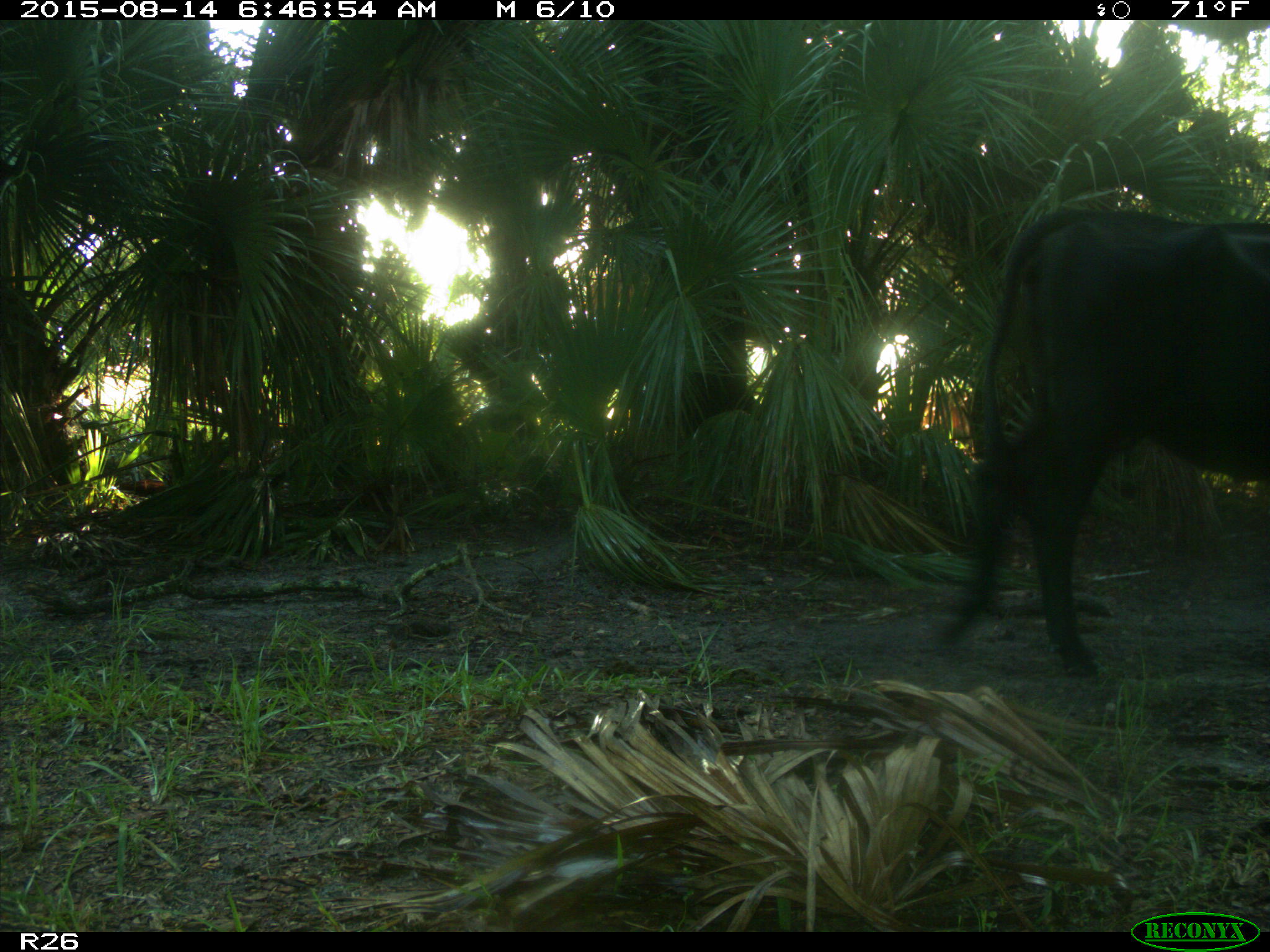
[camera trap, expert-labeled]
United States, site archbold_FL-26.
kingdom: Animalia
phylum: Chordata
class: Mammalia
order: Artiodactyla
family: Bovidae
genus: Bos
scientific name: Bos taurus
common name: domestic cow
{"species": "Bos taurus (domestic cow)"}